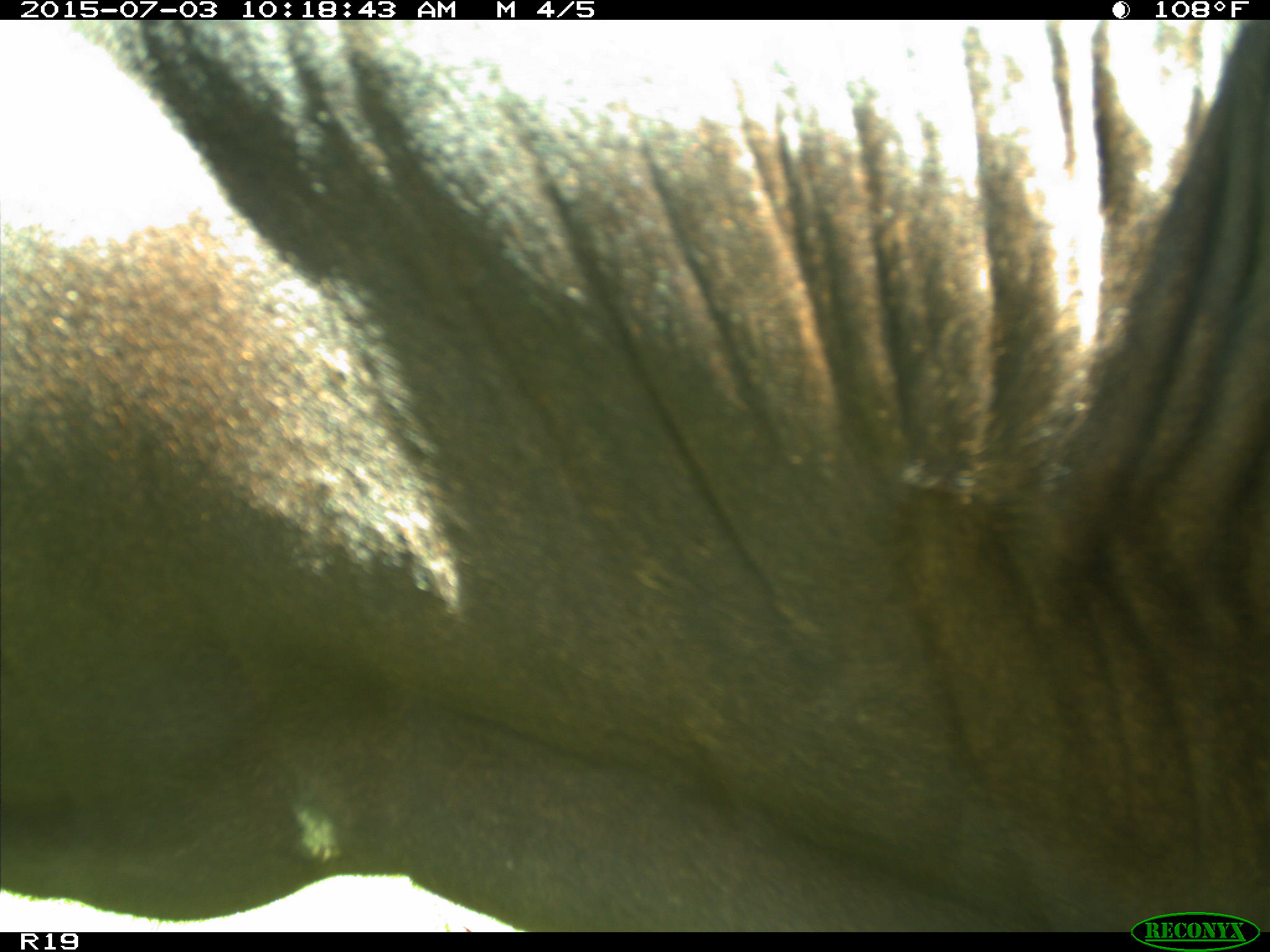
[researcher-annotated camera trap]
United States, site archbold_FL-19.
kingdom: Animalia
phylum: Chordata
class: Mammalia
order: Artiodactyla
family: Bovidae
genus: Bos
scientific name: Bos taurus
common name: domestic cow